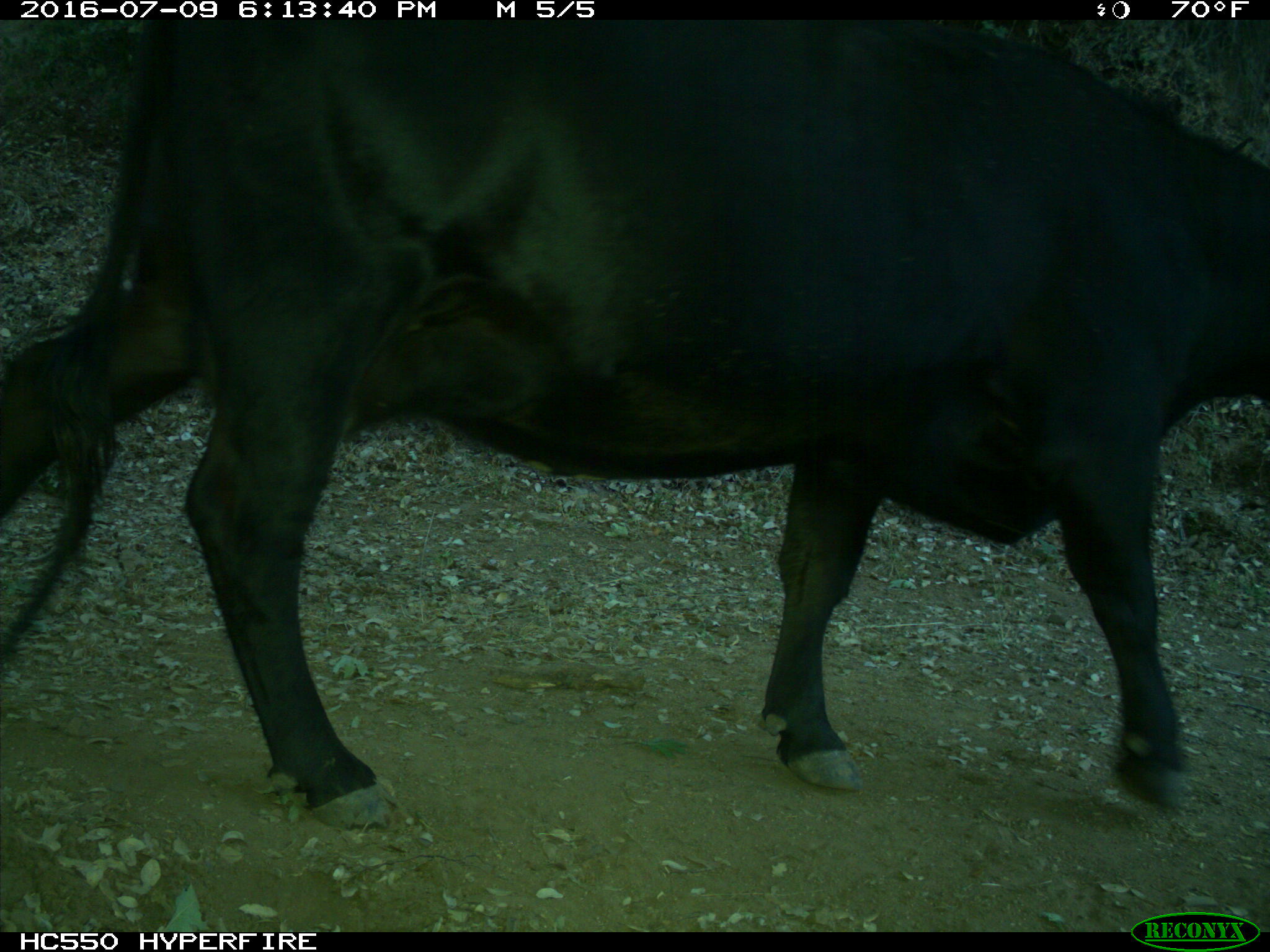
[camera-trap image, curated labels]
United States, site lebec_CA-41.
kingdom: Animalia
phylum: Chordata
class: Mammalia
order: Artiodactyla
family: Bovidae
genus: Bos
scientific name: Bos taurus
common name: domestic cow